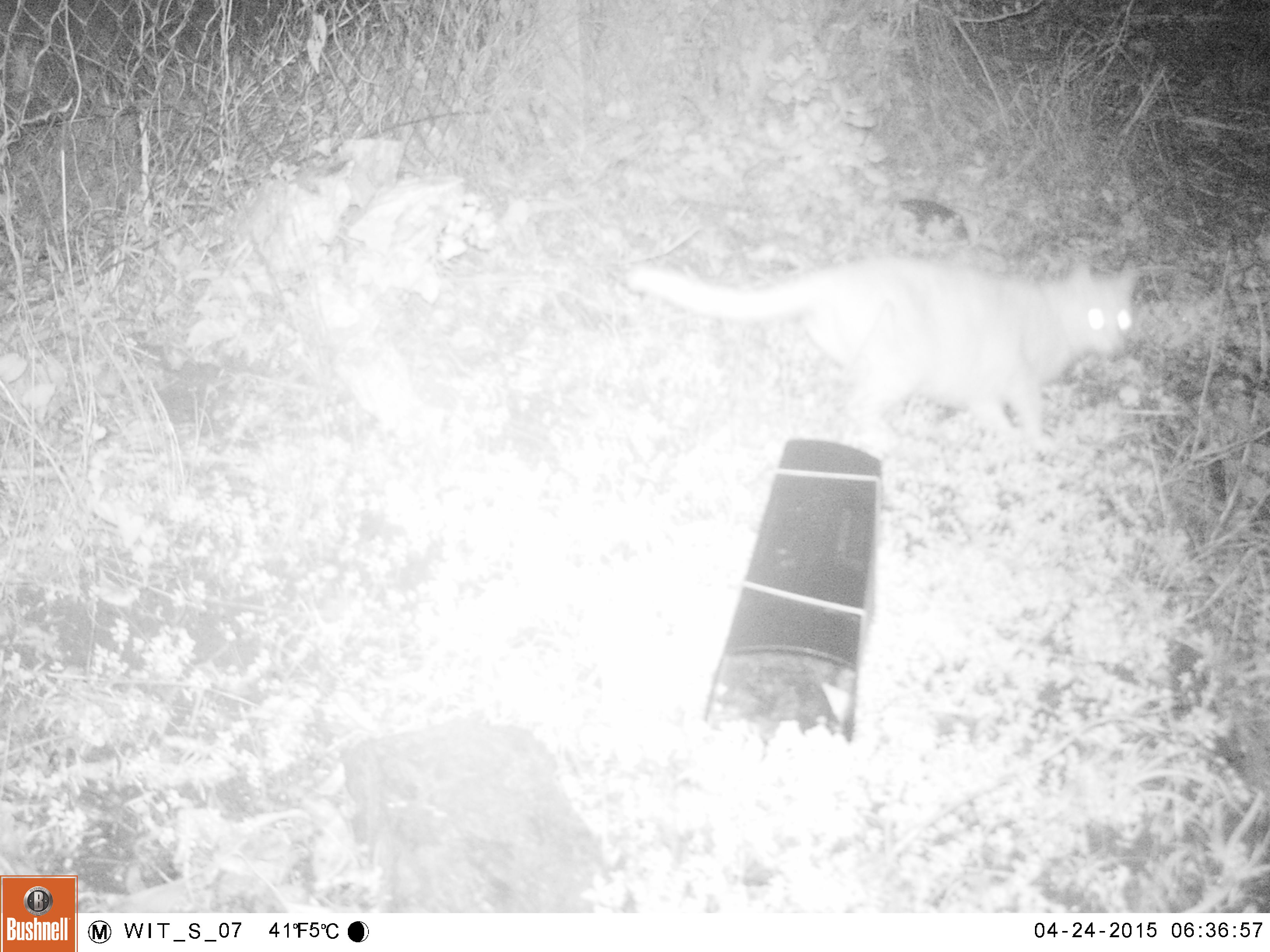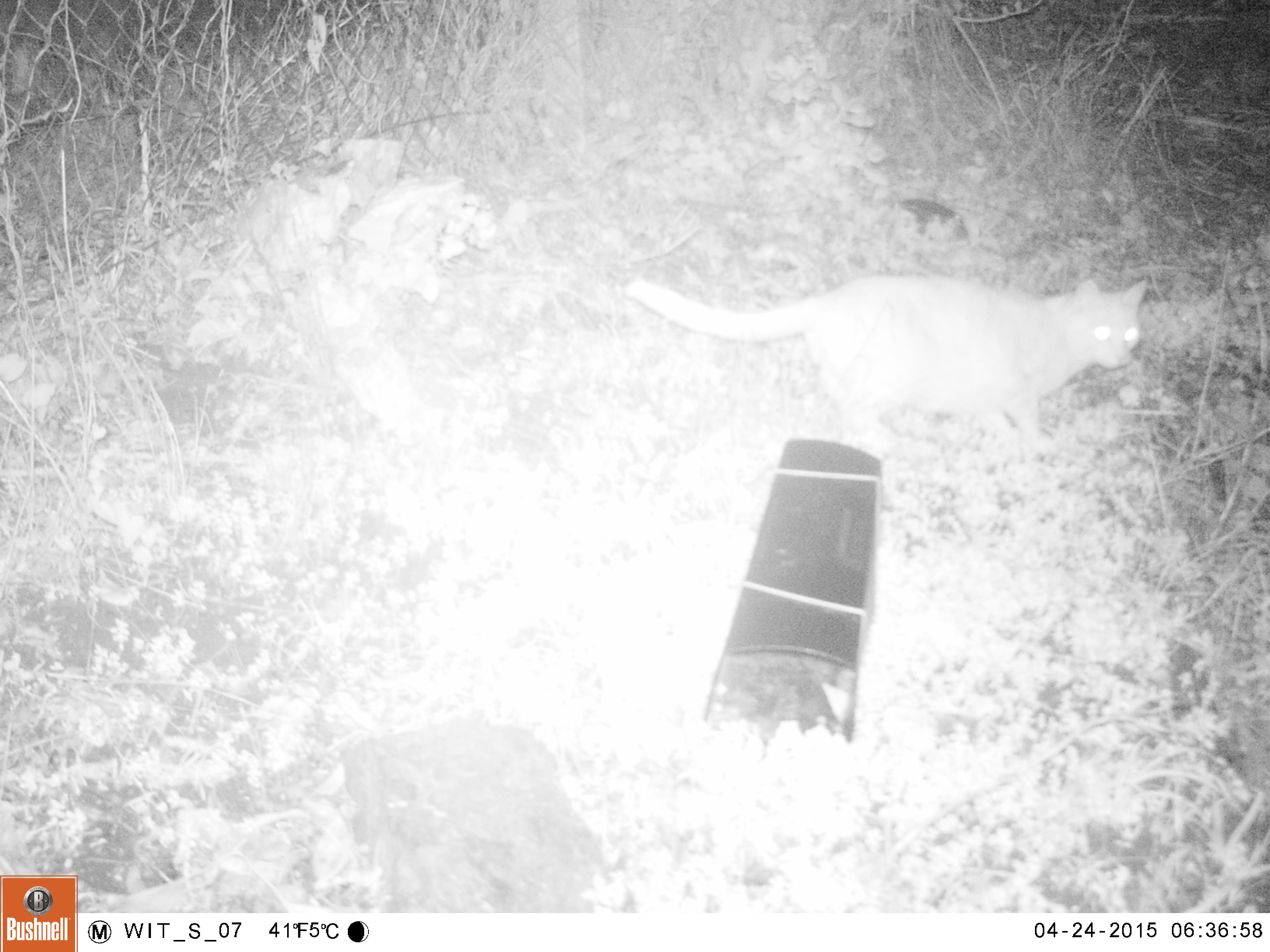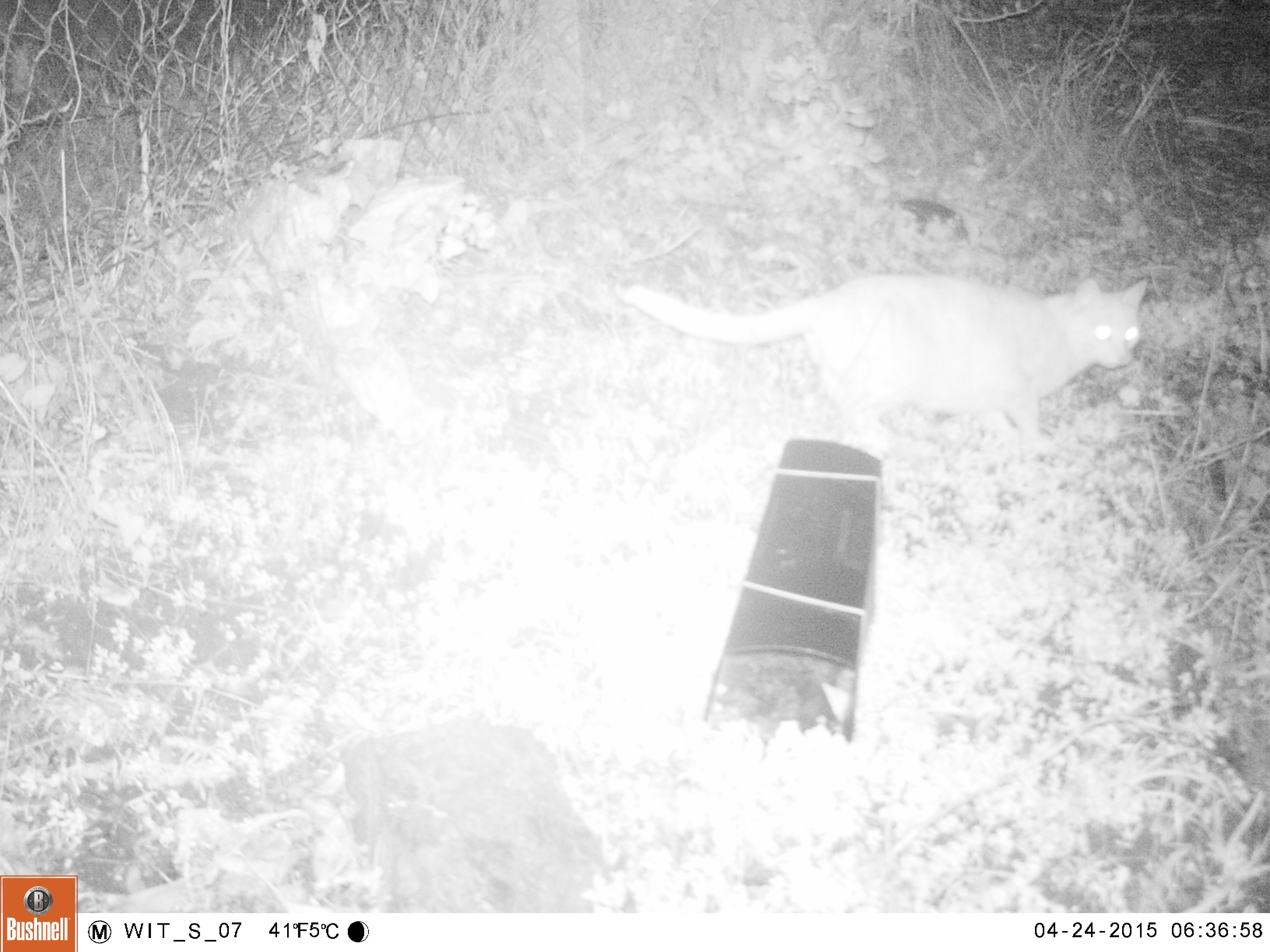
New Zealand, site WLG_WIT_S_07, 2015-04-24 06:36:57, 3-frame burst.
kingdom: Animalia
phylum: Chordata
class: Mammalia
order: Carnivora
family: Felidae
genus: Felis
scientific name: Felis catus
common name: domestic cat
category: cat